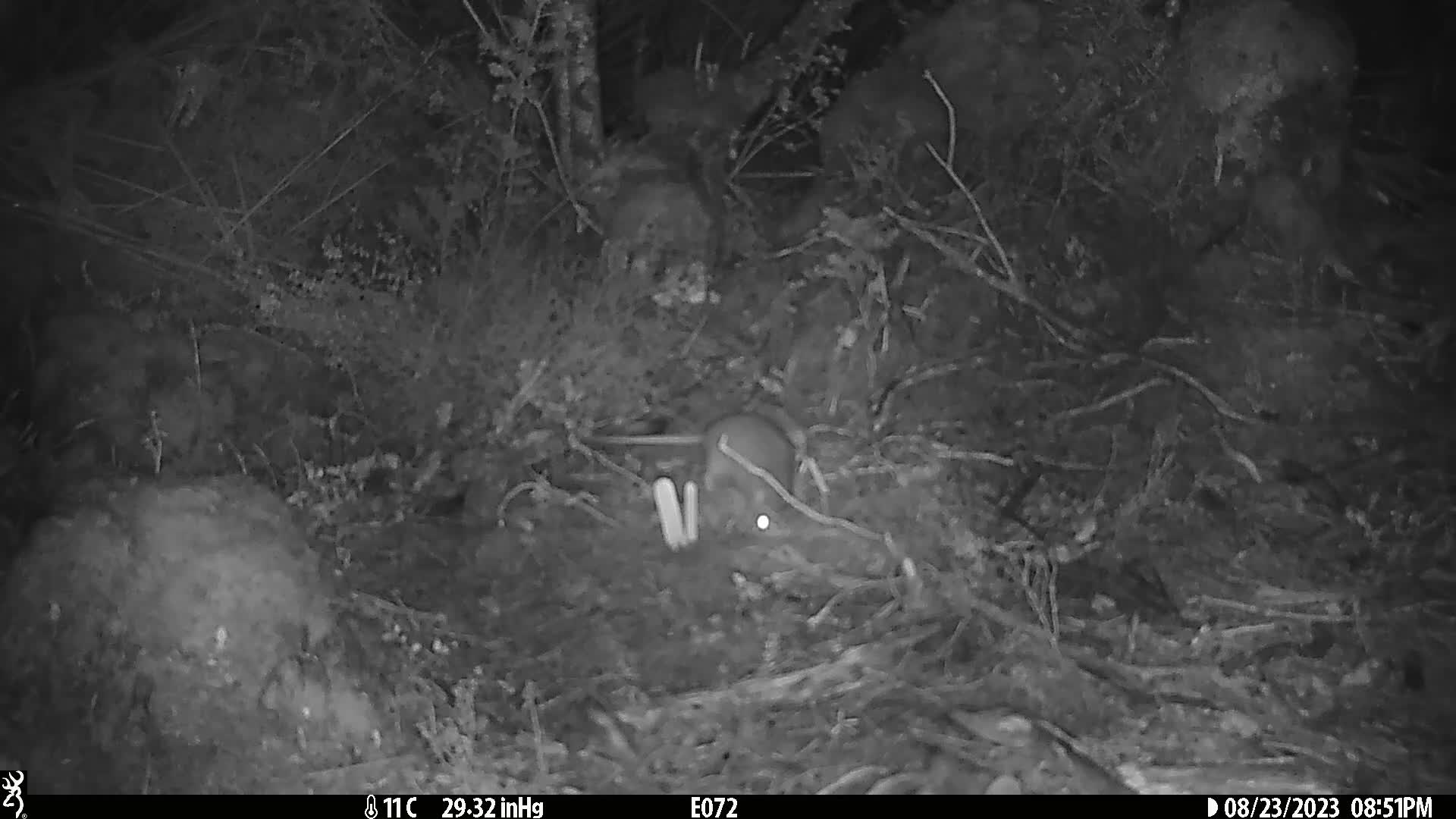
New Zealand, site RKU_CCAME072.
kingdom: Animalia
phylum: Chordata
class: Mammalia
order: Rodentia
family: Muridae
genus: Rattus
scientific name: Rattus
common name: rat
Rat (Rattus).